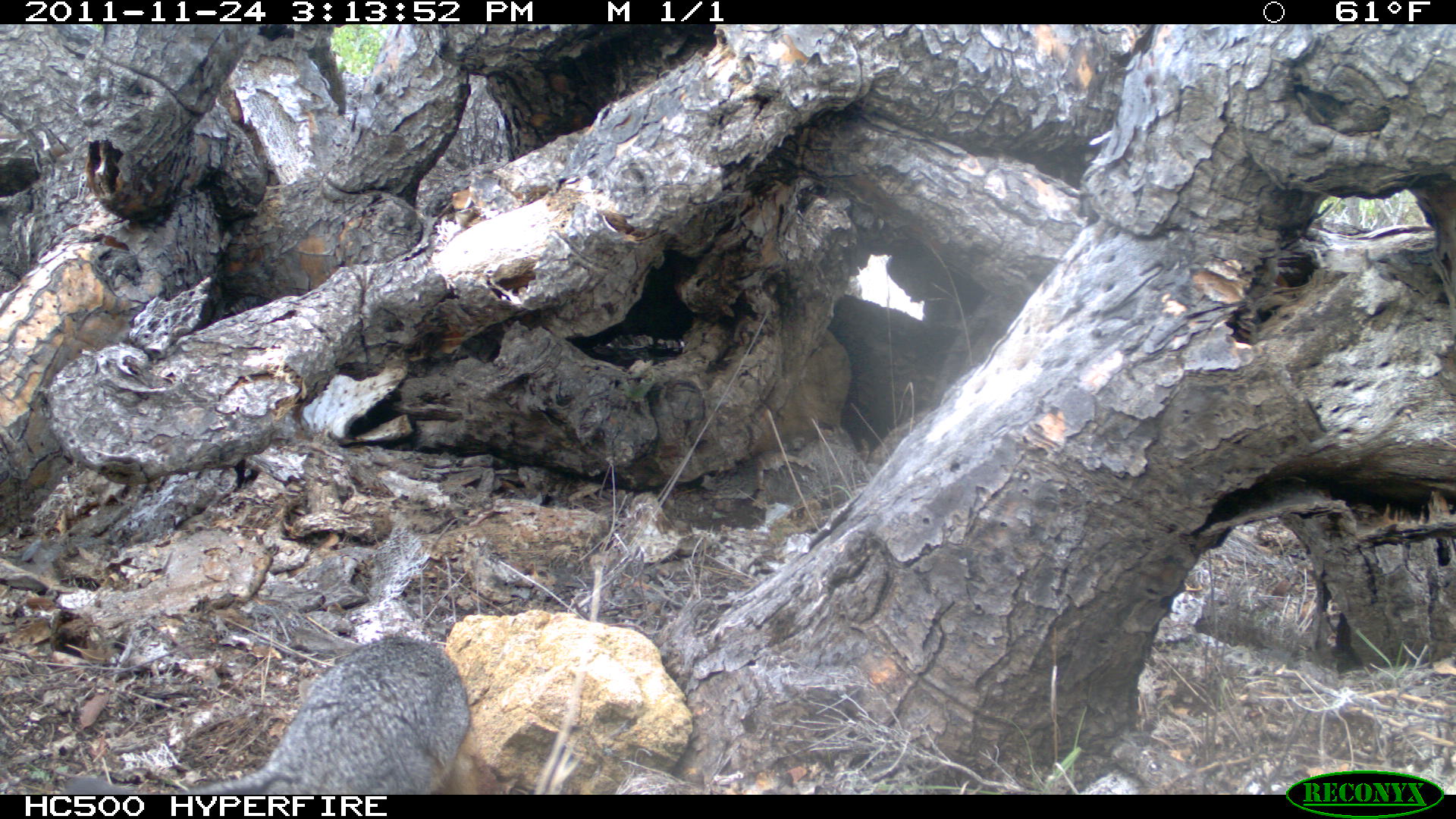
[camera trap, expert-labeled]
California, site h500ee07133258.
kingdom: Animalia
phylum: Chordata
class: Mammalia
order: Carnivora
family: Canidae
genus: Urocyon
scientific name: Urocyon littoralis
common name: island fox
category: fox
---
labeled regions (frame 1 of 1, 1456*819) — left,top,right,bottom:
fox: 61,635,470,794